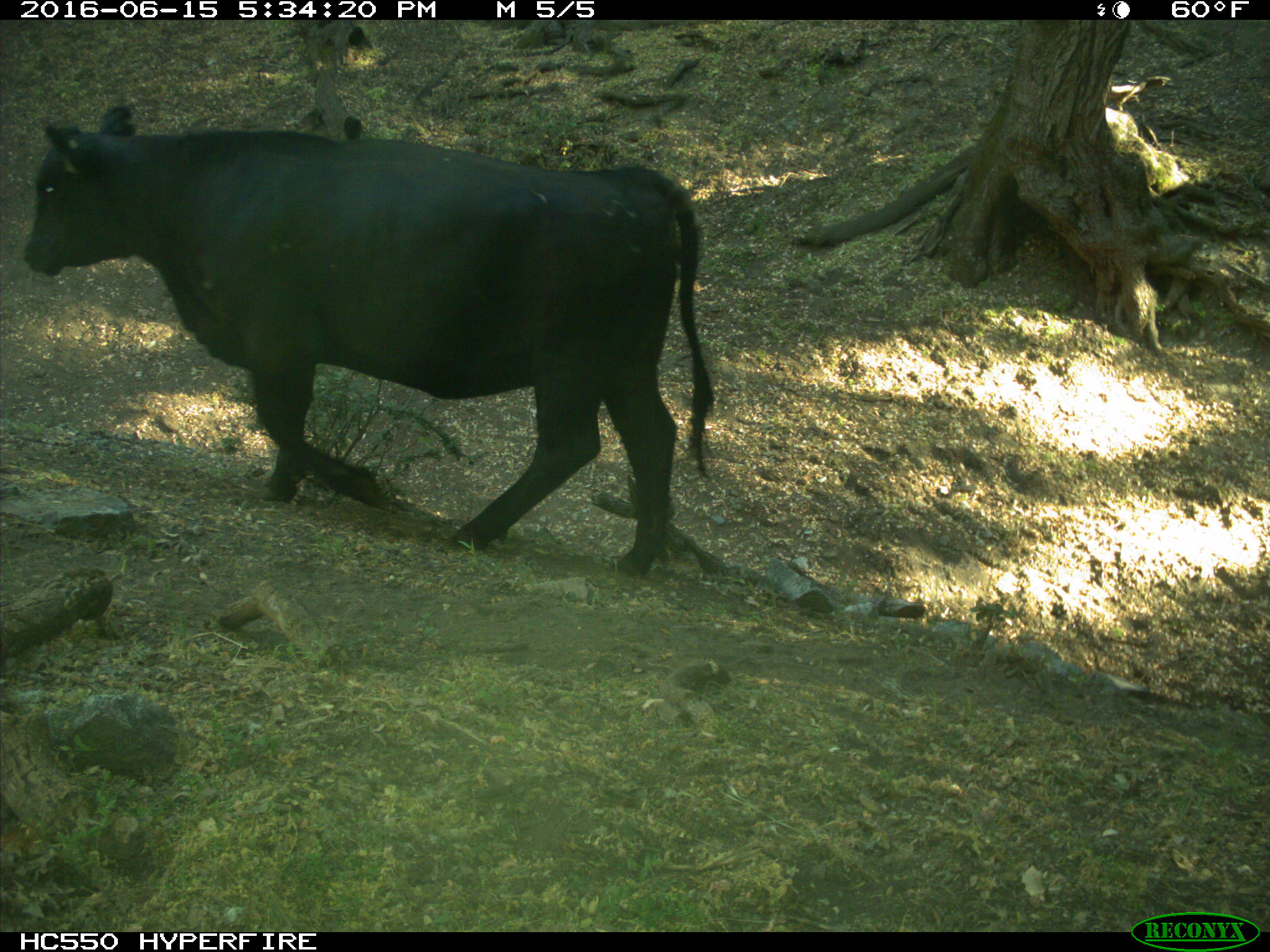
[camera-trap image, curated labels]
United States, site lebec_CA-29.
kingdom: Animalia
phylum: Chordata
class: Mammalia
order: Artiodactyla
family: Bovidae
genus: Bos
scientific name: Bos taurus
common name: domestic cow